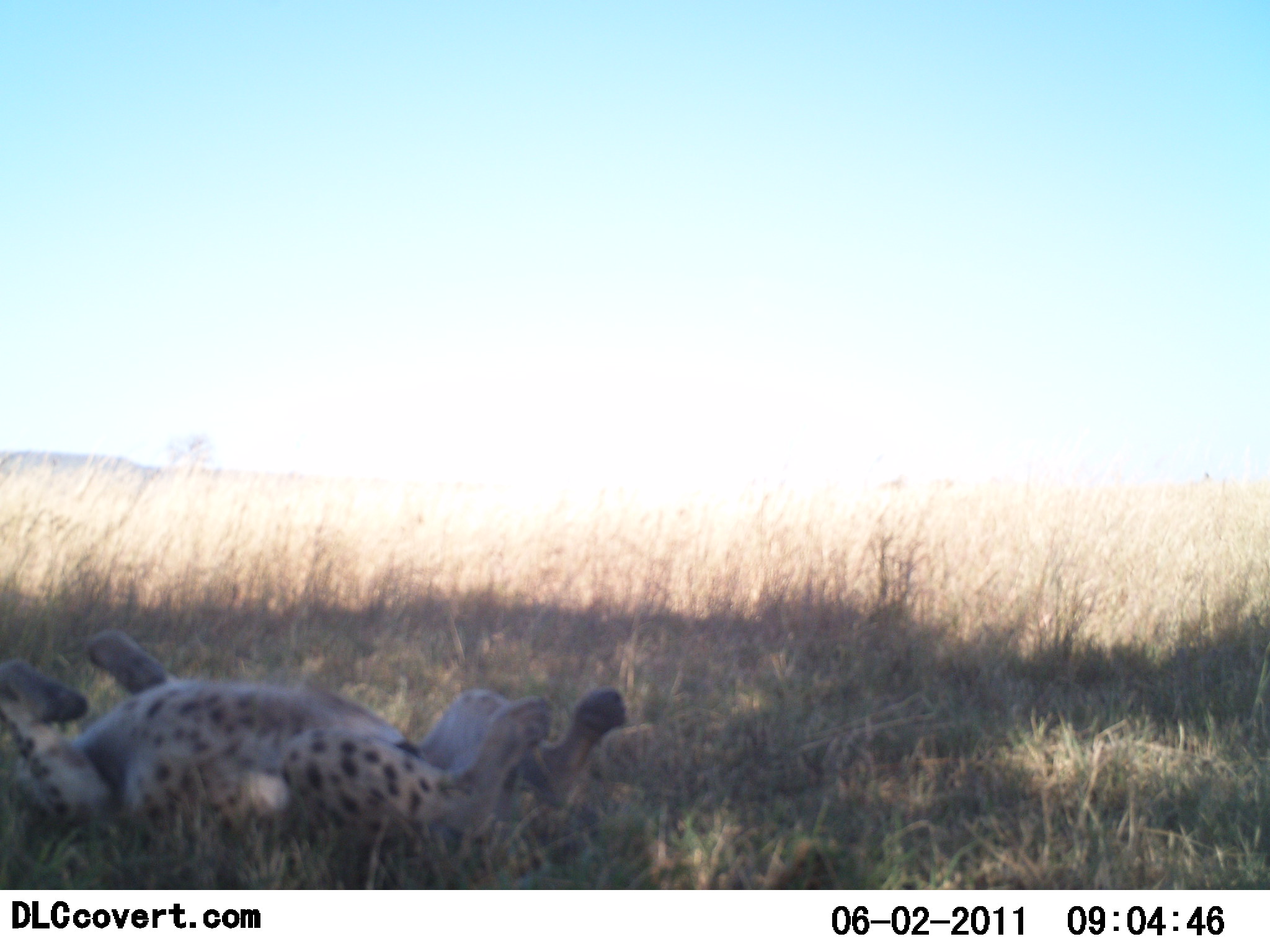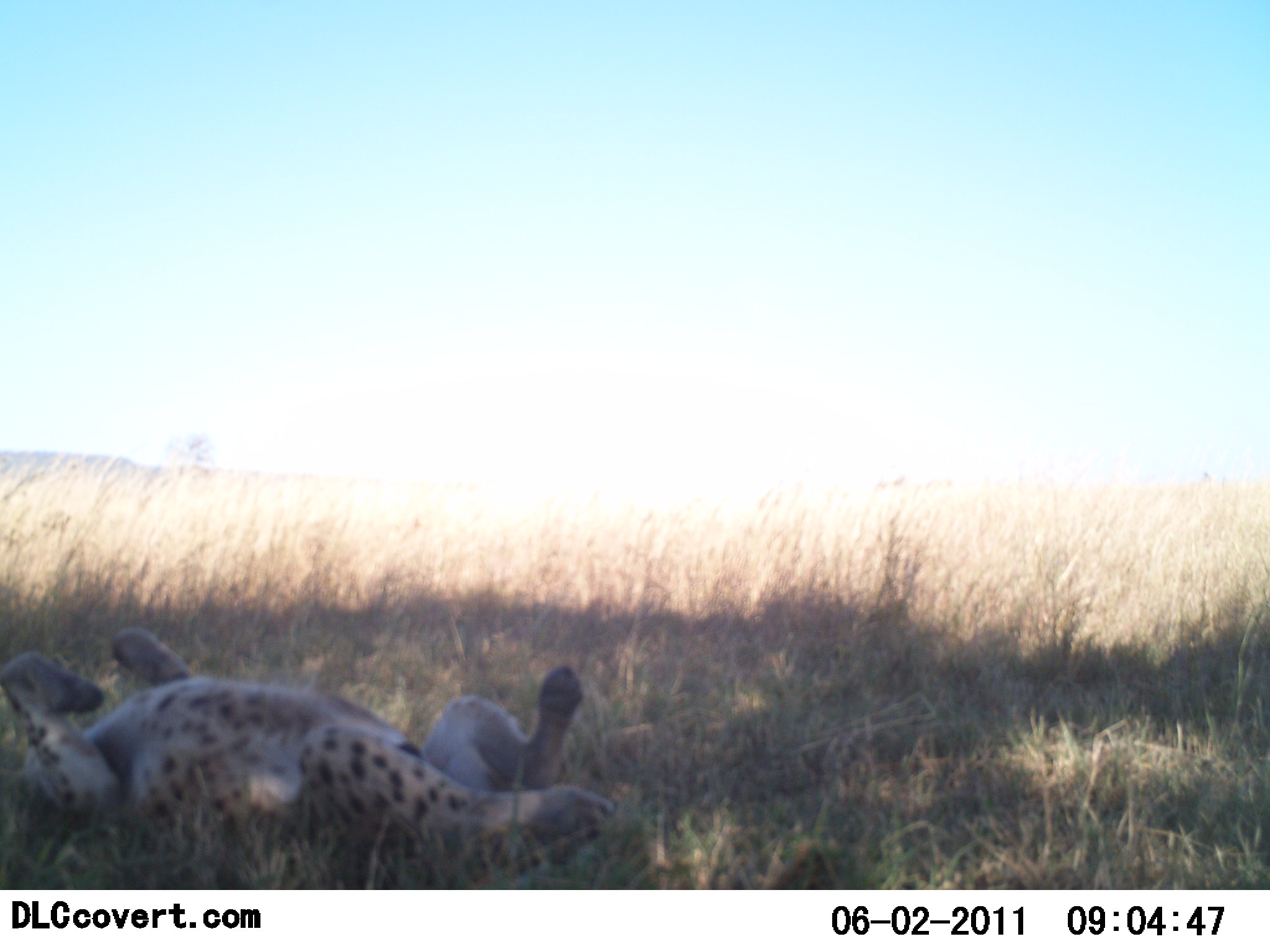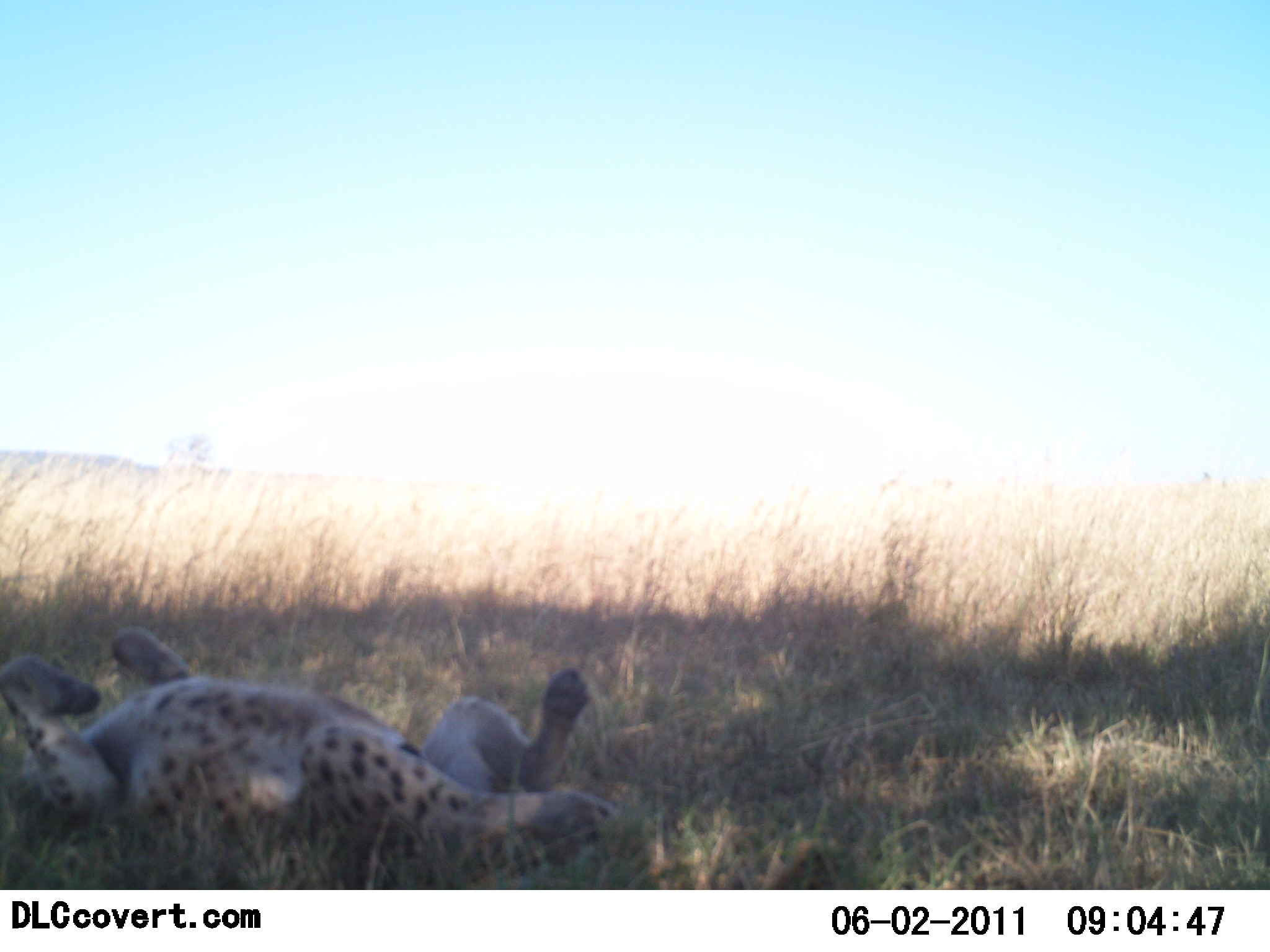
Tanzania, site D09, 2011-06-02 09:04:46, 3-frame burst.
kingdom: Animalia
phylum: Chordata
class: Mammalia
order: Carnivora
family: Felidae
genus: Acinonyx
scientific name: Acinonyx jubatus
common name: cheetah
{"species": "cheetah (Acinonyx jubatus)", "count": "1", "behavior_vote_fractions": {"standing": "0%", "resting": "100%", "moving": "0%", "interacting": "0%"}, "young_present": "0%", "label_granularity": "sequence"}